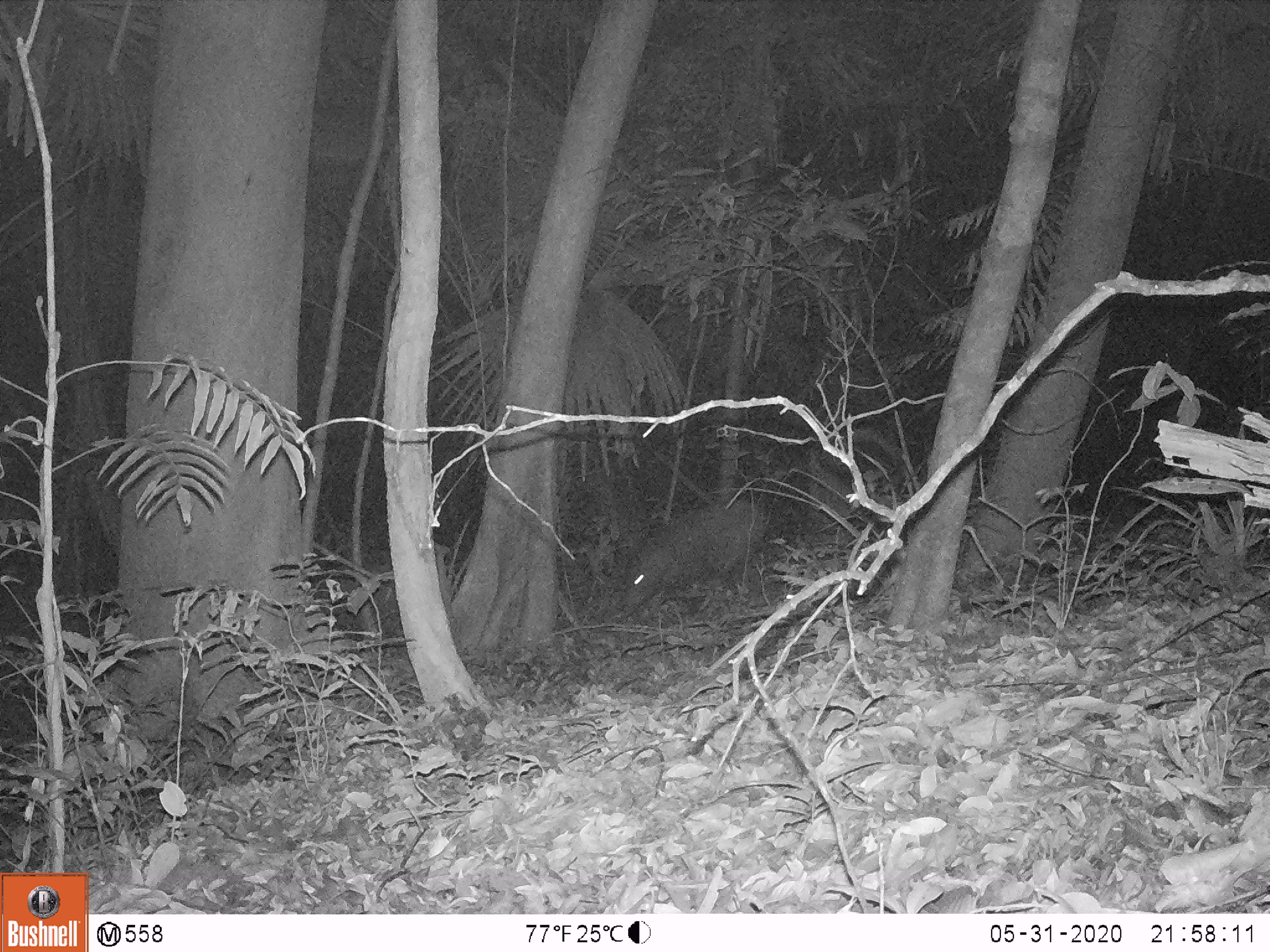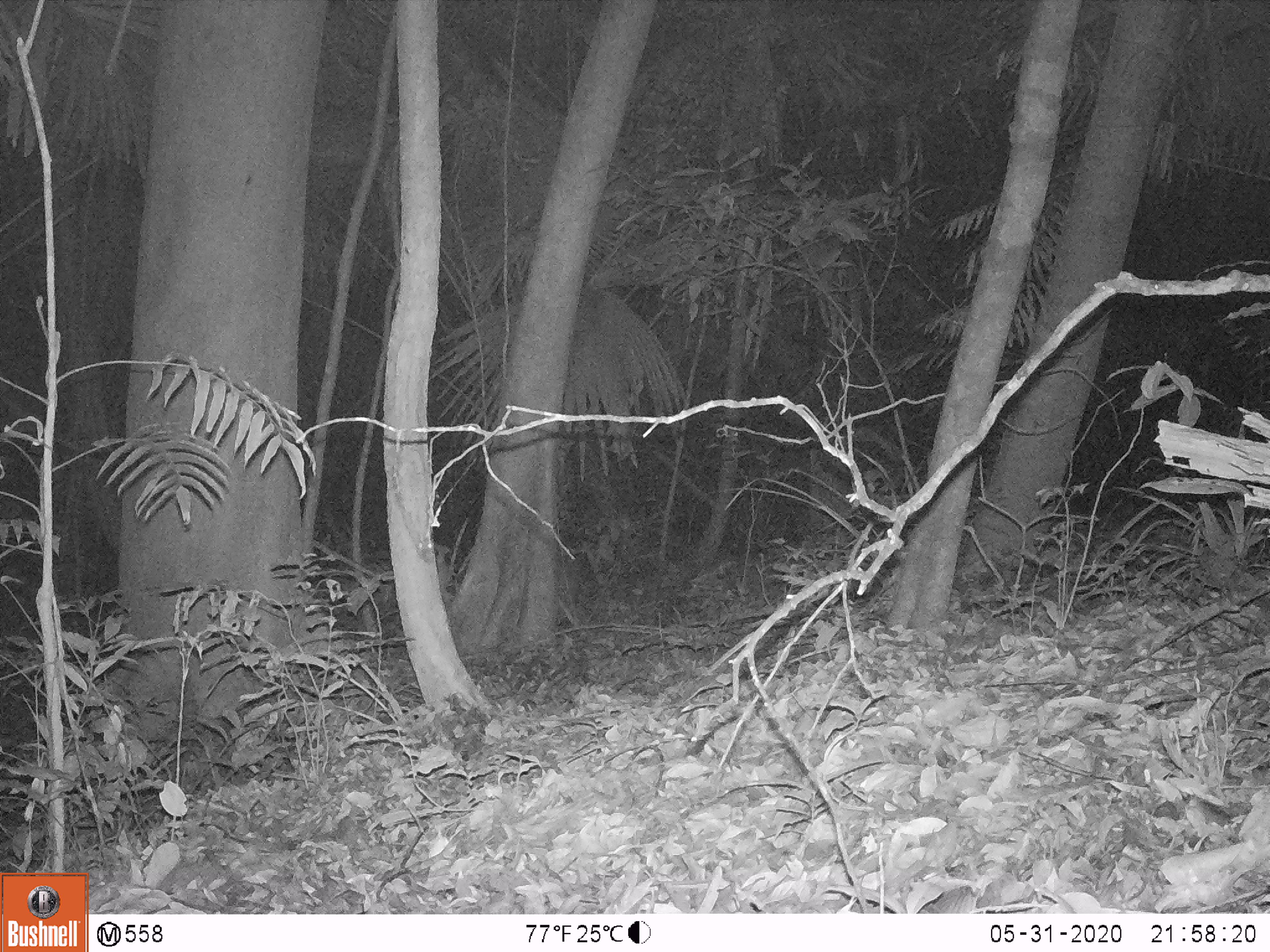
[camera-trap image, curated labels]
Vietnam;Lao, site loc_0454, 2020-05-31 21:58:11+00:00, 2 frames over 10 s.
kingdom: Animalia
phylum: Chordata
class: Mammalia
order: Artiodactyla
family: Suidae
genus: Sus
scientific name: Sus scrofa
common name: eurasian wild pig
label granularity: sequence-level